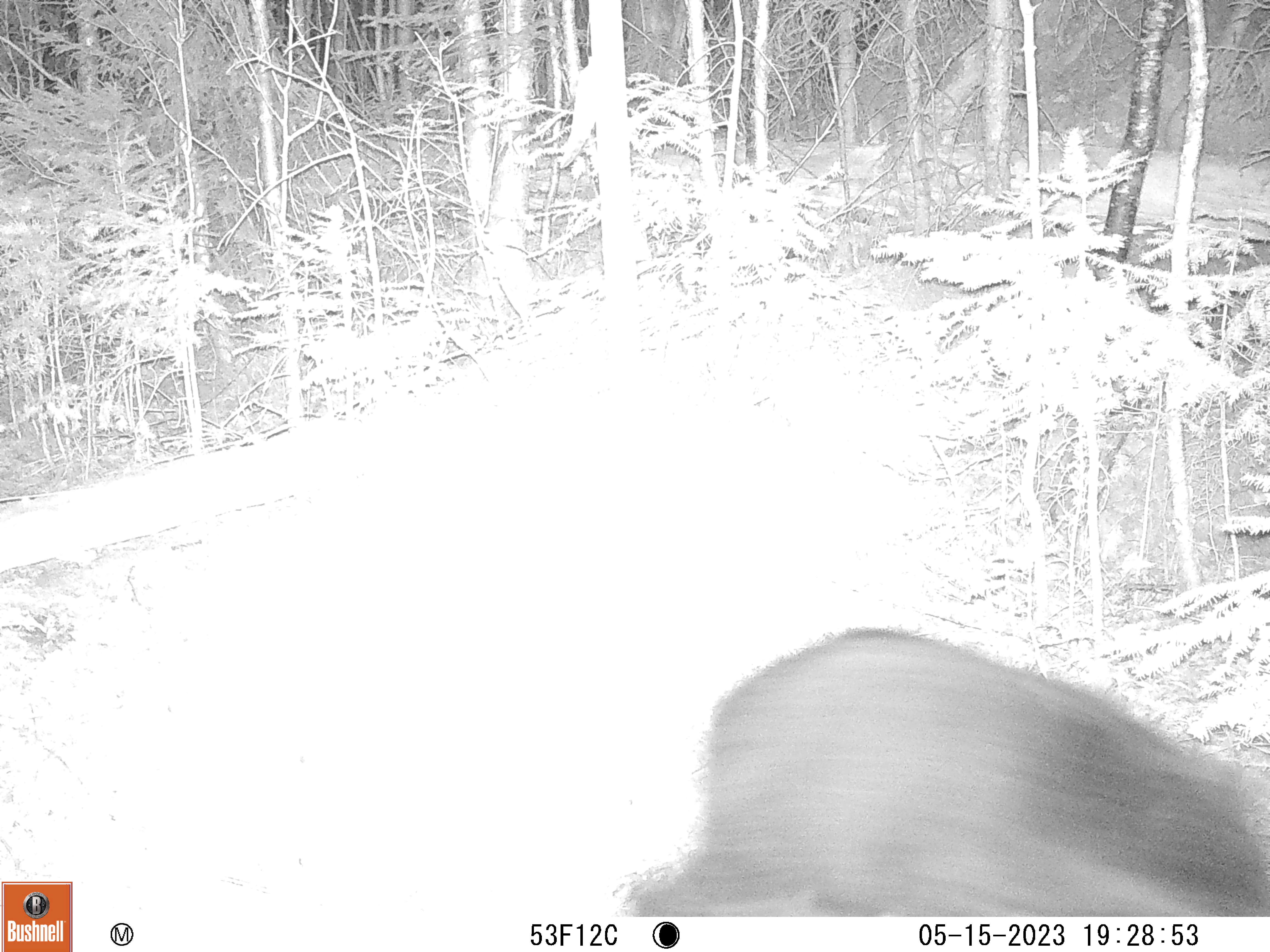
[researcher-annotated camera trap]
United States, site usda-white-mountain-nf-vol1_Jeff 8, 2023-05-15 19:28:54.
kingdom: Animalia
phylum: Chordata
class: Mammalia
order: Carnivora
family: Ursidae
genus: Ursus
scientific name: Ursus americanus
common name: black bear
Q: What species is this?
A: Black bear (Ursus americanus).